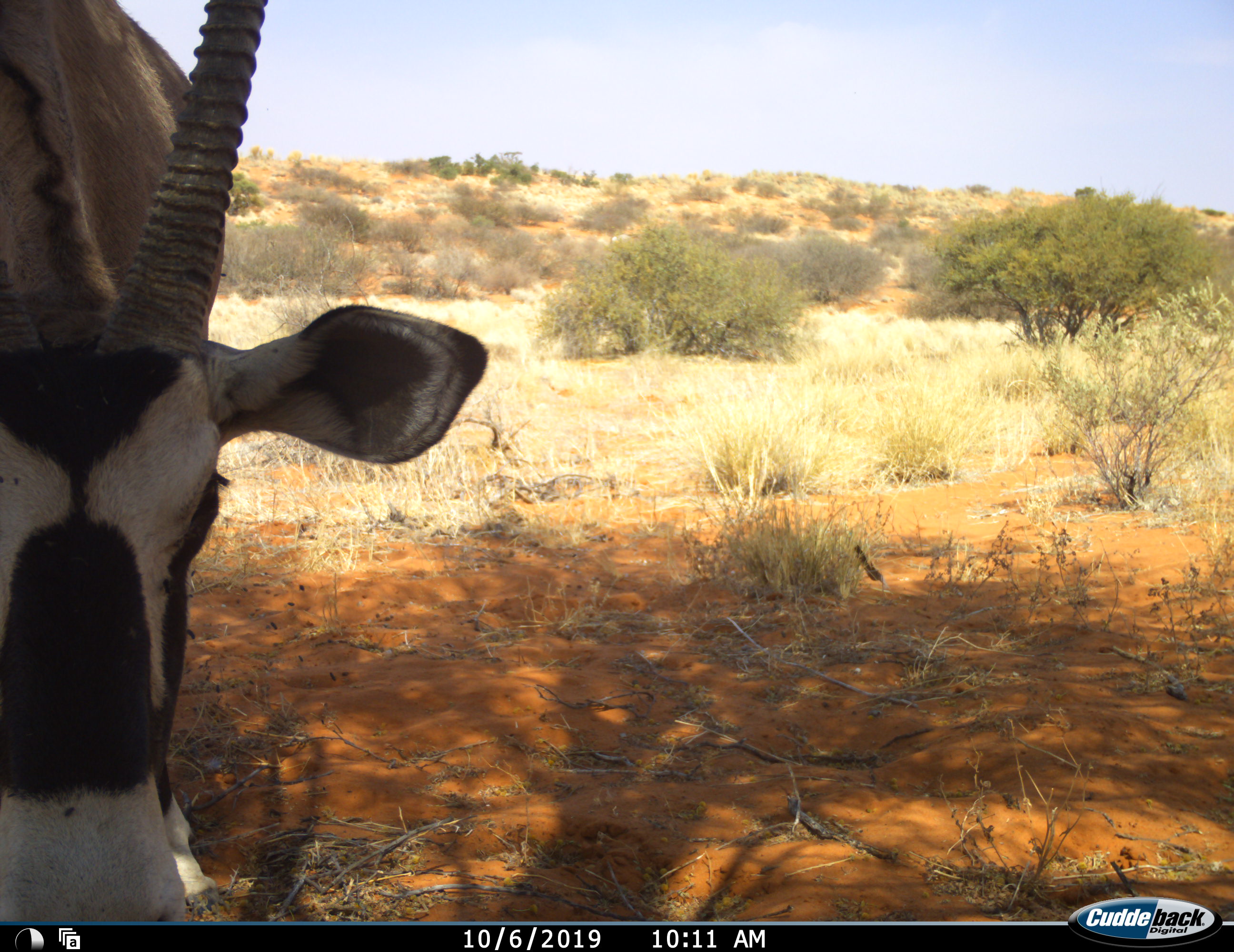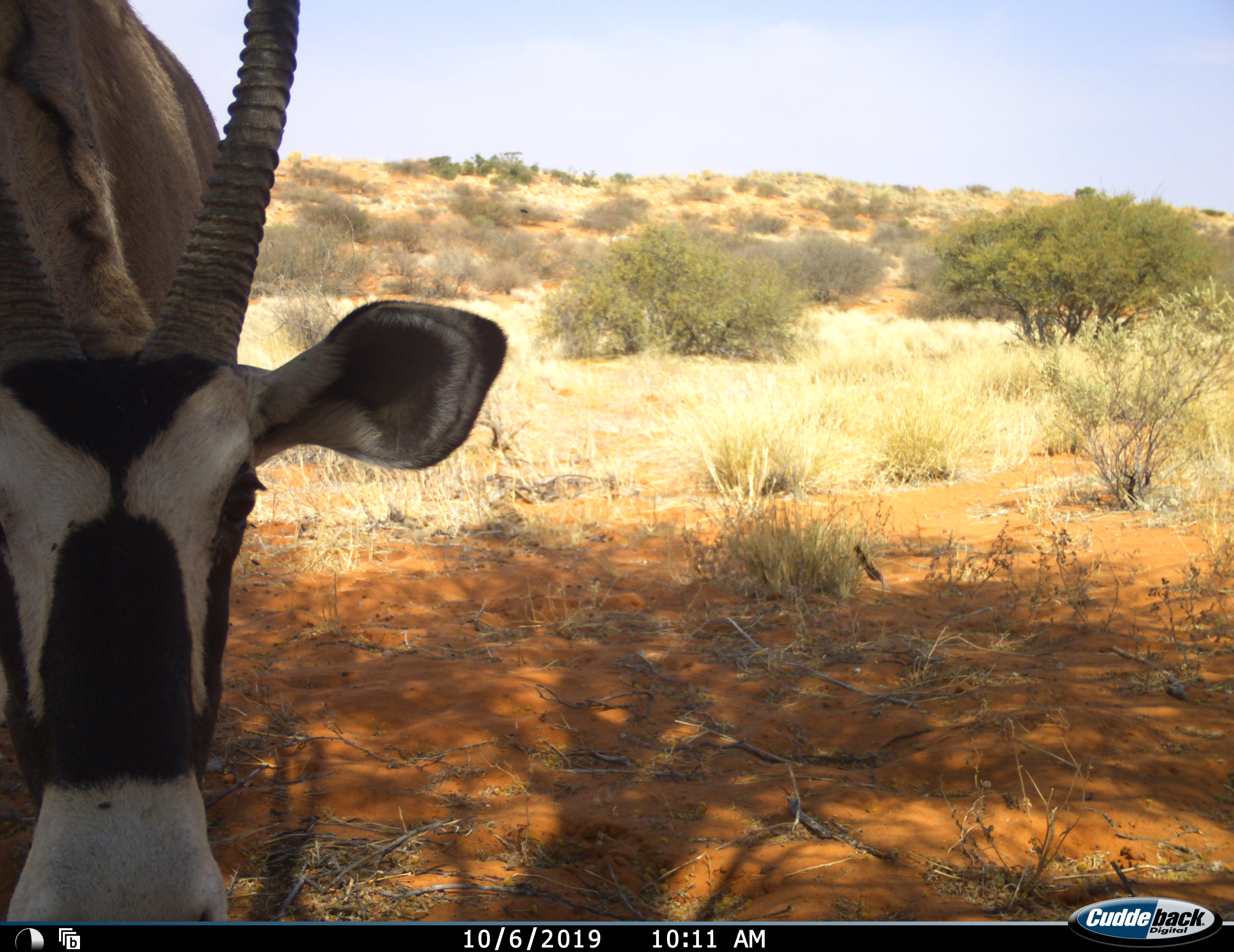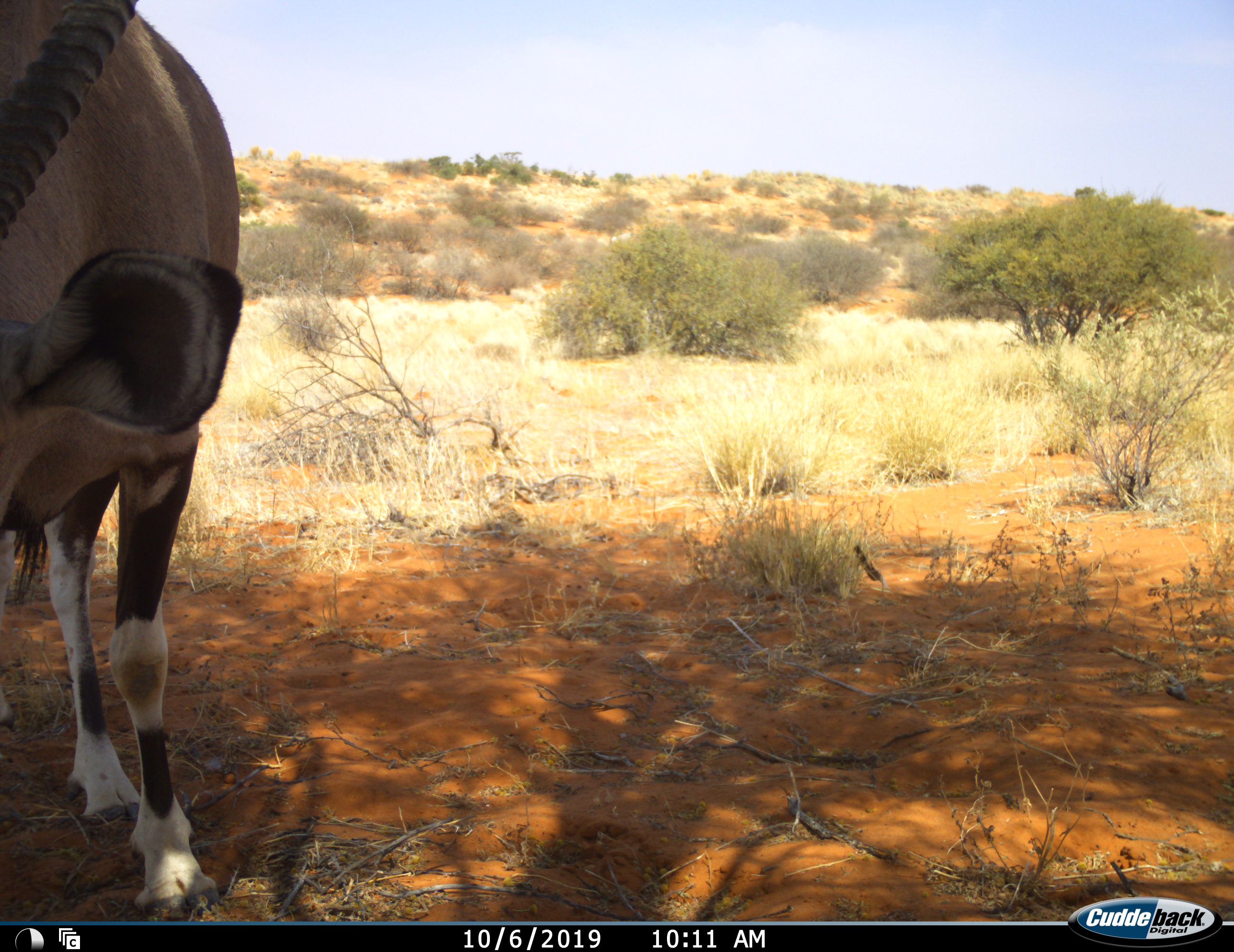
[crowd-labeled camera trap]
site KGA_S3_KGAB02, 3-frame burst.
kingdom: Animalia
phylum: Chordata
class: Mammalia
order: Artiodactyla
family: Bovidae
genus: Oryx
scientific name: Oryx gazella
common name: gemsbok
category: oryx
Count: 1.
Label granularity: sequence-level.